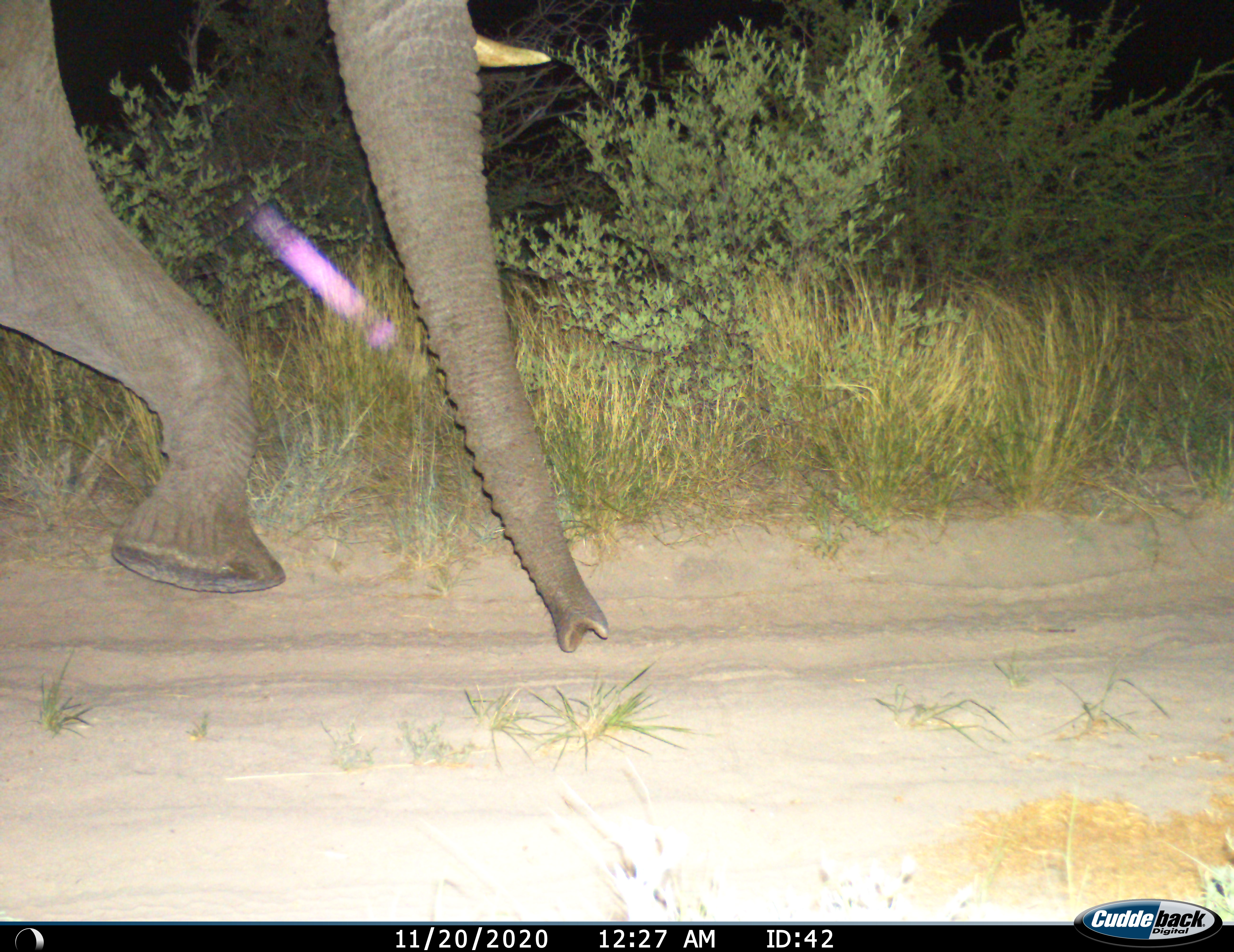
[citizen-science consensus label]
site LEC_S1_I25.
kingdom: Animalia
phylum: Chordata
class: Mammalia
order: Proboscidea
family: Elephantidae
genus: Loxodonta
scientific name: Loxodonta africana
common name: african bush elephant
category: elephant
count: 1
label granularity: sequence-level